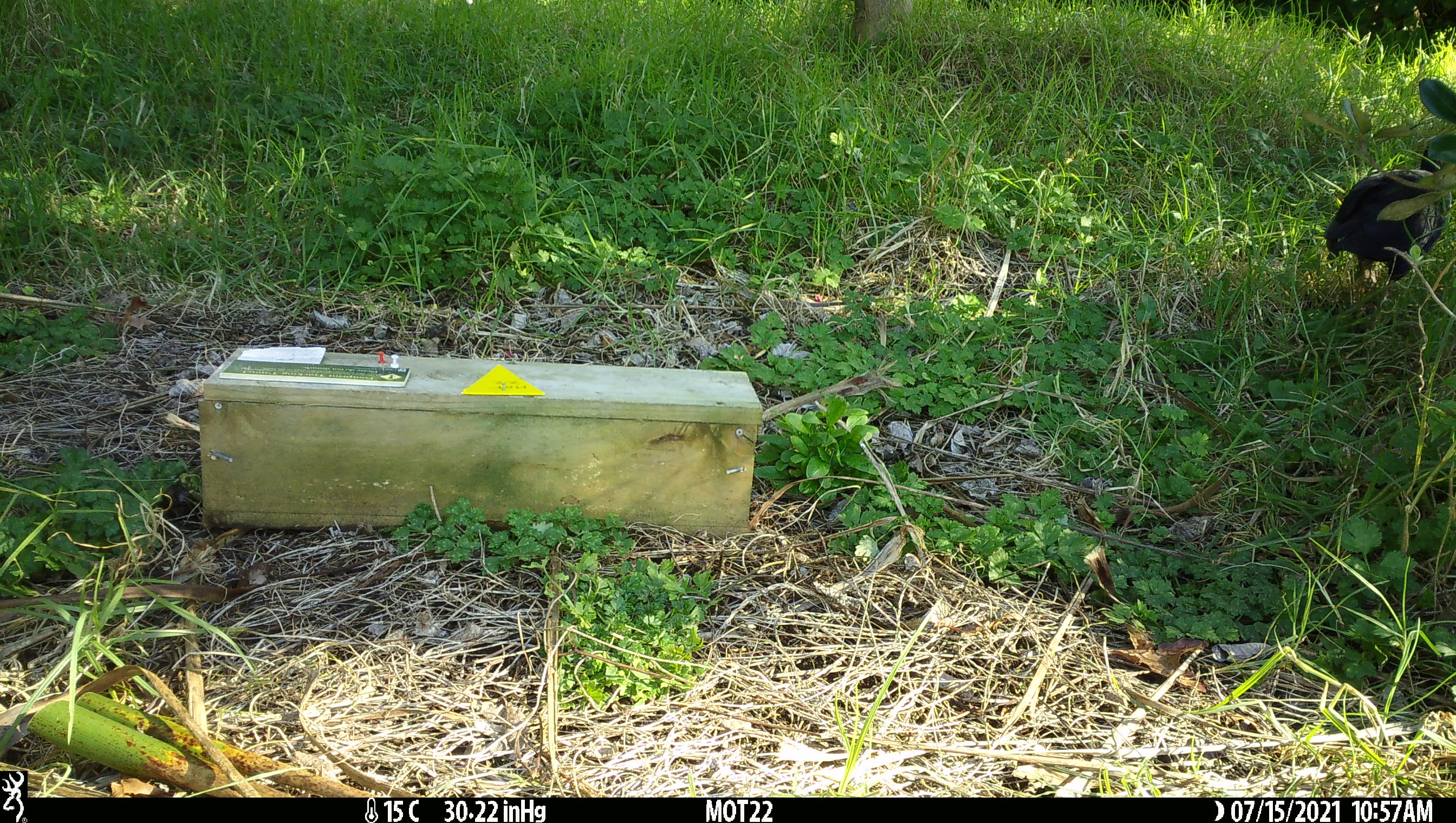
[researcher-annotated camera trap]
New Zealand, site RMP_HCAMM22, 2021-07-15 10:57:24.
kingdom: Animalia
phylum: Chordata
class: Aves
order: Gruiformes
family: Rallidae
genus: Porphyrio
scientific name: Porphyrio melanotus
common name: australasian swamphen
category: pukeko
Pukeko (australasian swamphen) (Porphyrio melanotus).